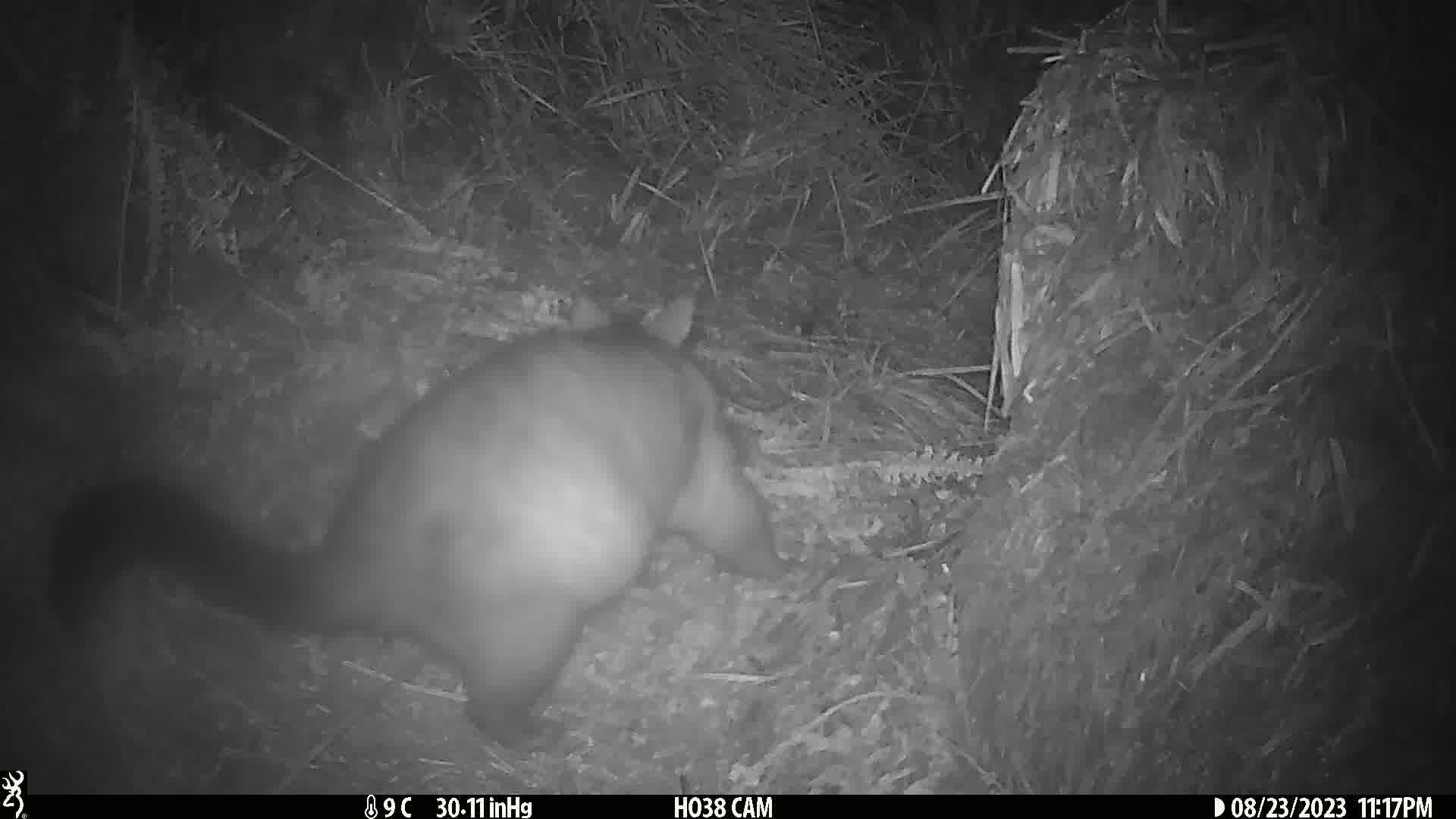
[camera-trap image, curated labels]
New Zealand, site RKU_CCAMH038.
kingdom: Animalia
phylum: Chordata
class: Mammalia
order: Diprotodontia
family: Phalangeridae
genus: Trichosurus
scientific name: Trichosurus vulpecula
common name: common brushtail possum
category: possum